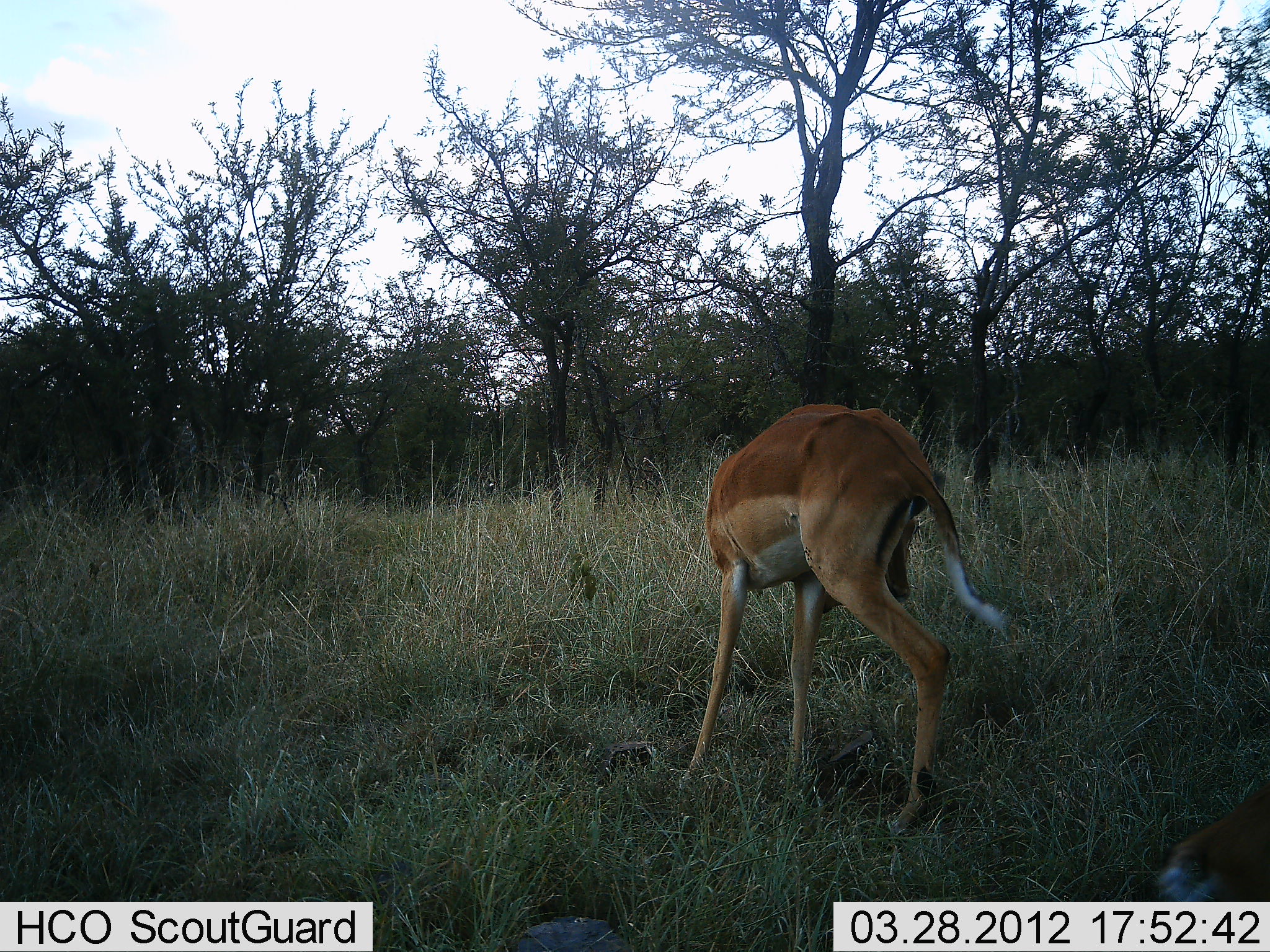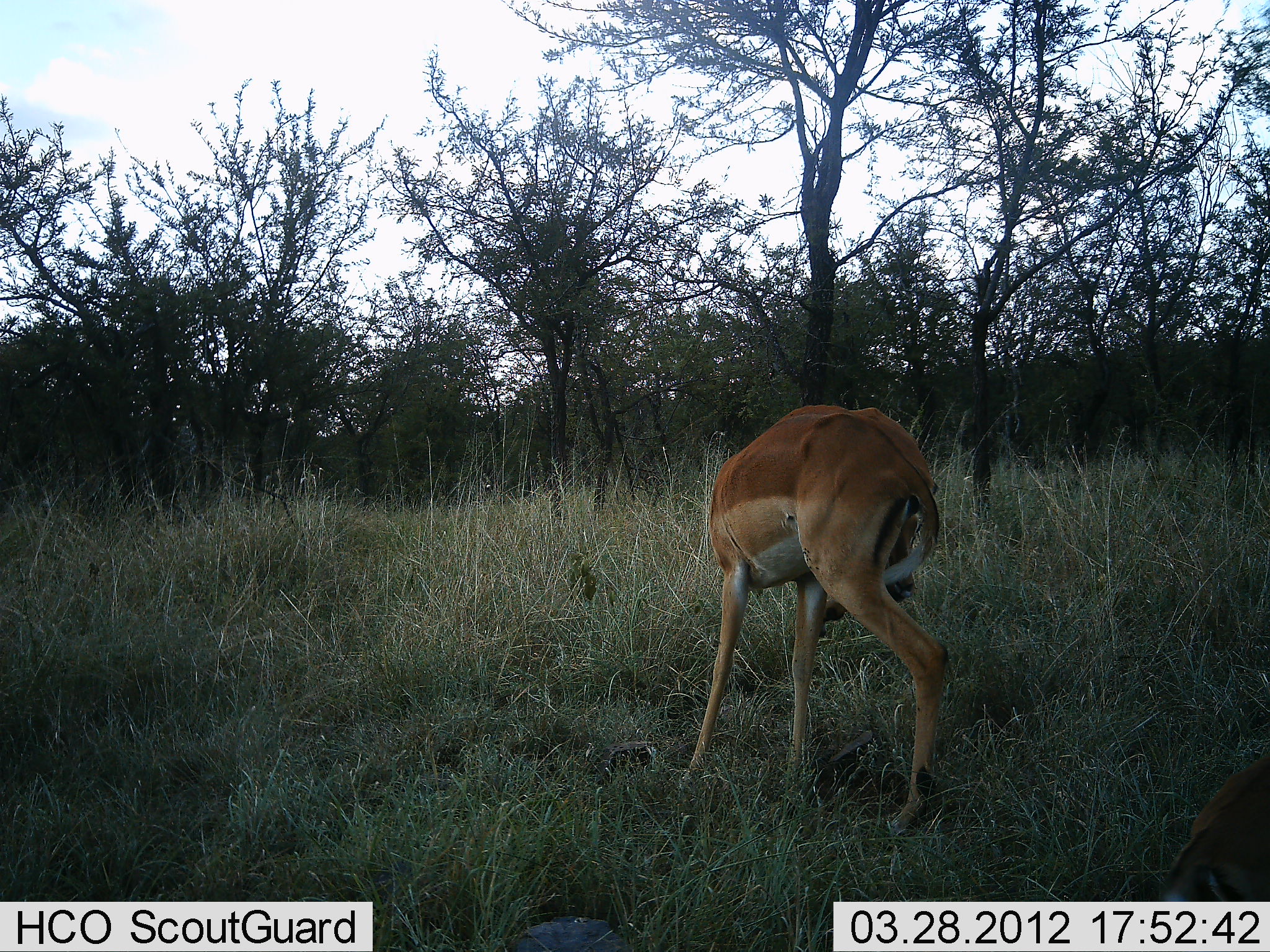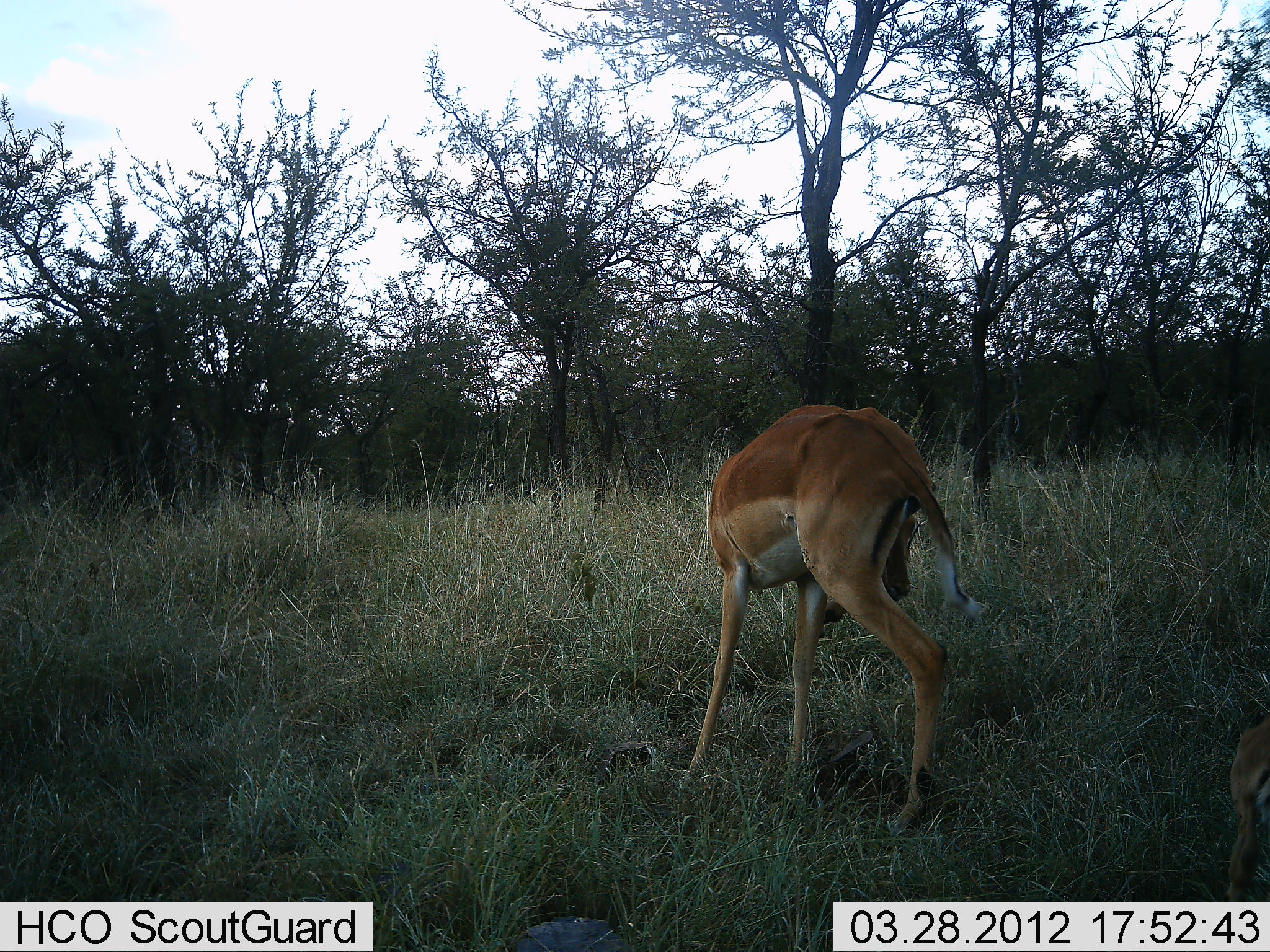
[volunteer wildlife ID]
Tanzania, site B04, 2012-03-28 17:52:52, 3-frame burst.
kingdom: Animalia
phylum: Chordata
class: Mammalia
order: Artiodactyla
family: Bovidae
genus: Aepyceros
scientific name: Aepyceros melampus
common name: impala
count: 2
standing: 91%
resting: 9%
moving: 18%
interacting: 0%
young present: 36%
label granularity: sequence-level